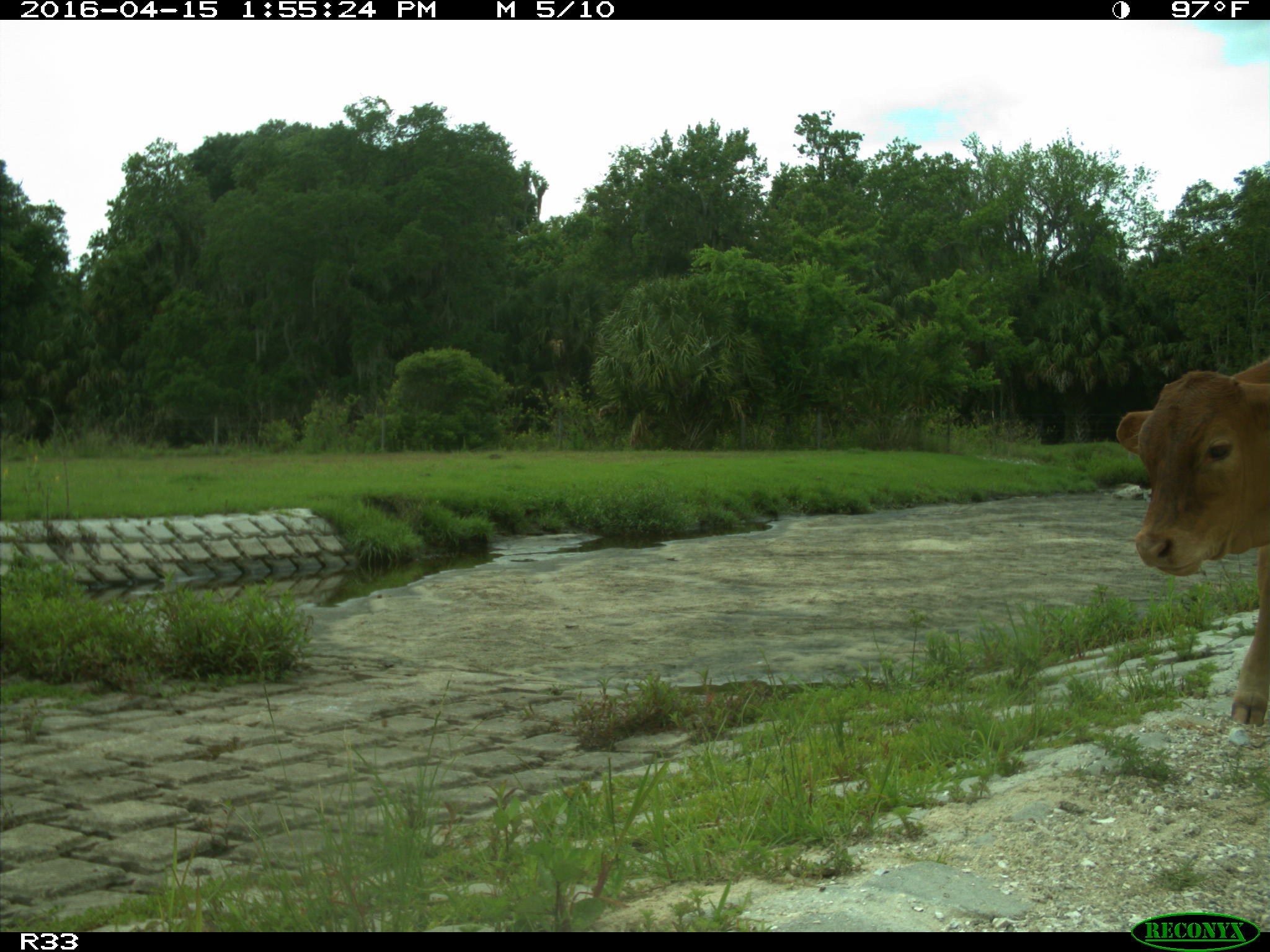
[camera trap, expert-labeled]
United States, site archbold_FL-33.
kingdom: Animalia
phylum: Chordata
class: Mammalia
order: Artiodactyla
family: Bovidae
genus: Bos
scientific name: Bos taurus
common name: domestic cow